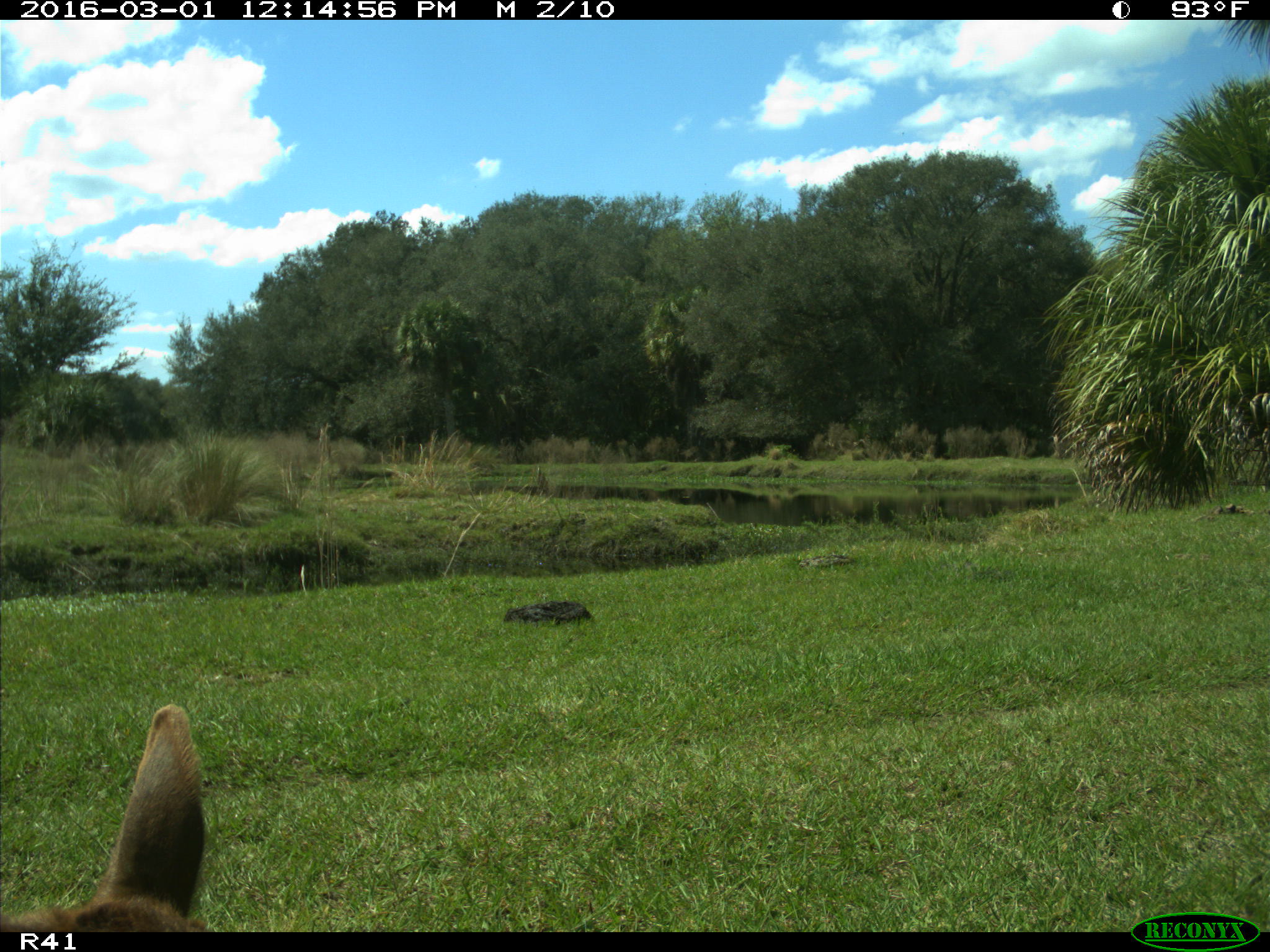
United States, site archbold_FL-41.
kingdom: Animalia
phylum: Chordata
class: Mammalia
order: Artiodactyla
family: Bovidae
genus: Bos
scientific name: Bos taurus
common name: domestic cow